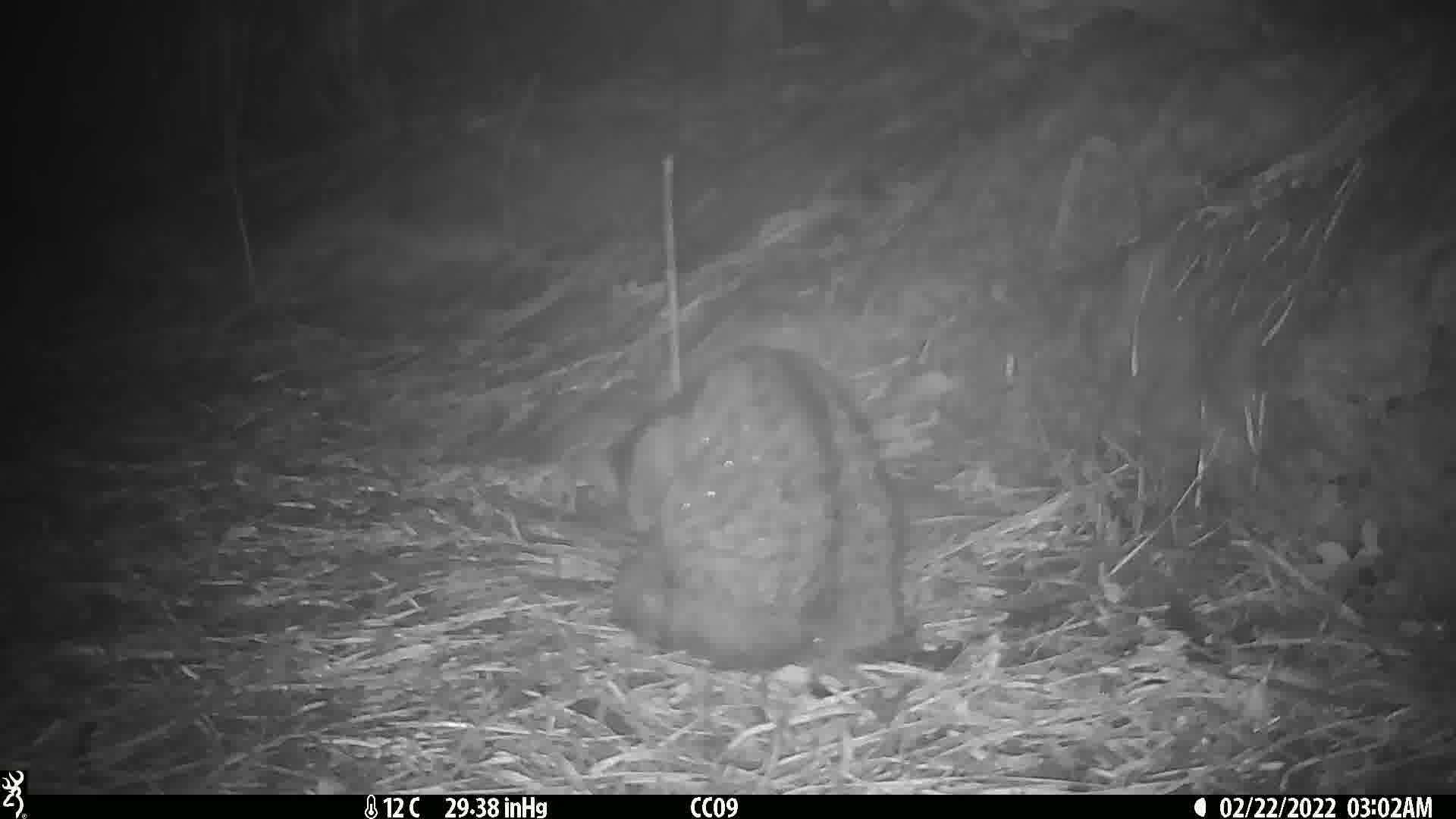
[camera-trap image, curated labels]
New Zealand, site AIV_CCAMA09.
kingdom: Animalia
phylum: Chordata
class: Mammalia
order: Carnivora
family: Felidae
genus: Felis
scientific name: Felis catus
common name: domestic cat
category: cat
Cat (domestic cat) (Felis catus).